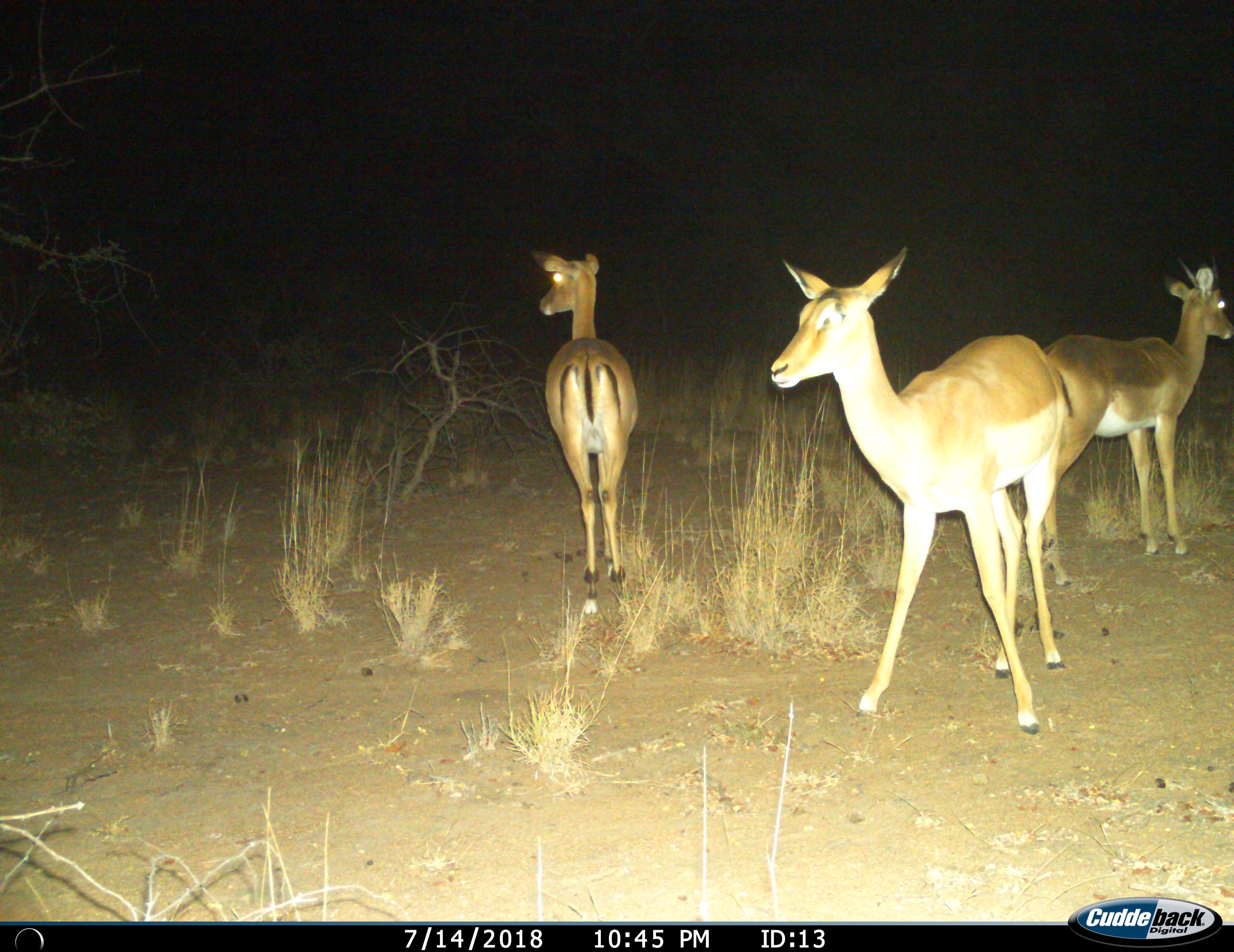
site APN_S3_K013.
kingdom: Animalia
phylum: Chordata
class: Mammalia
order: Artiodactyla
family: Bovidae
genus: Aepyceros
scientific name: Aepyceros melampus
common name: impala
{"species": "impala (Aepyceros melampus)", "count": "3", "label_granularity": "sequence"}